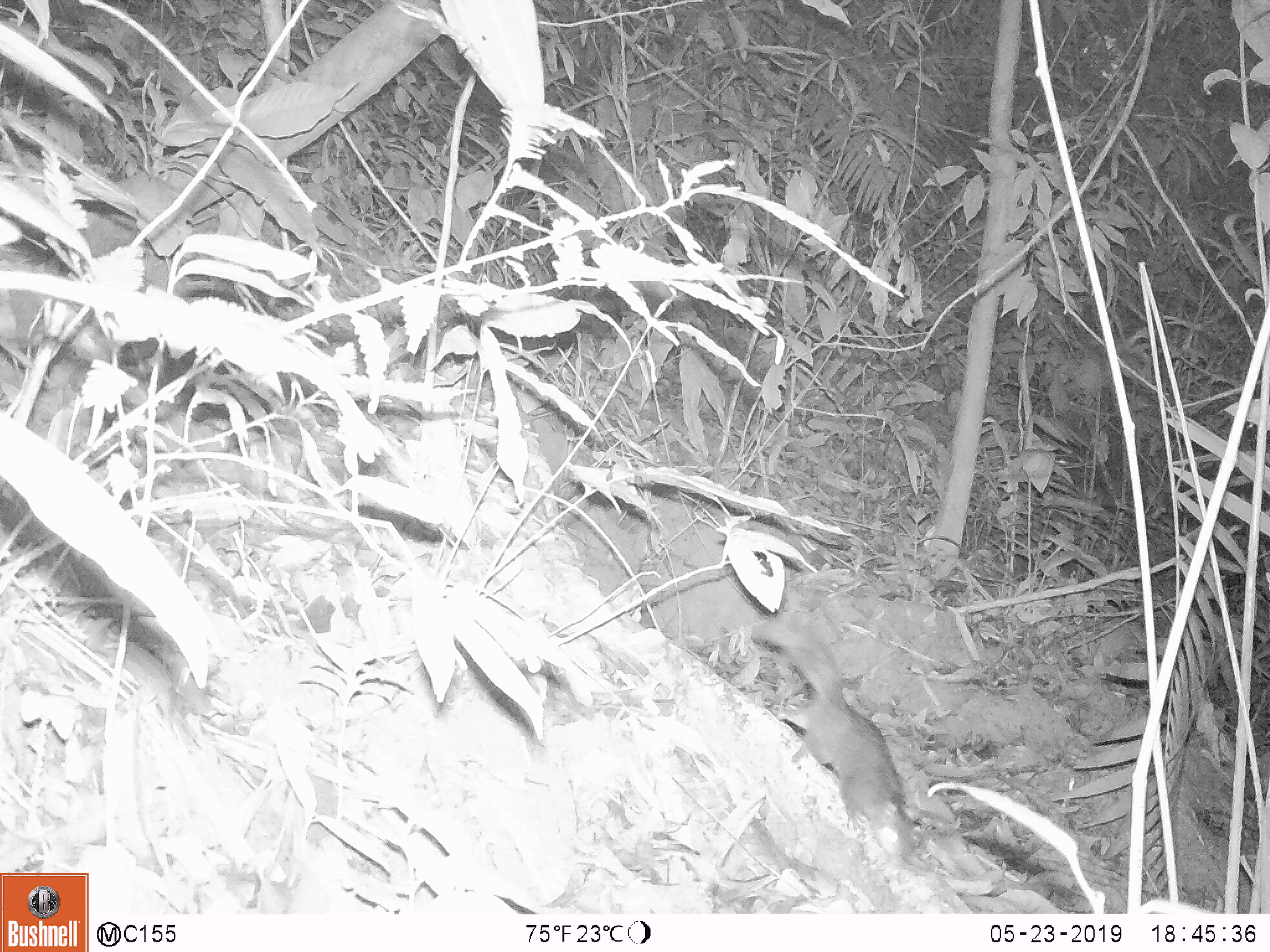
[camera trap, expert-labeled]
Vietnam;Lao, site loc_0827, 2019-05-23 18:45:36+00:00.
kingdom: Animalia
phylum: Chordata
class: Mammalia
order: Rodentia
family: Sciuridae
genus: Dremomys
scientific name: Dremomys rufigenis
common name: red-cheeked squirrel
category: red cheeked squirrel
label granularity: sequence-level